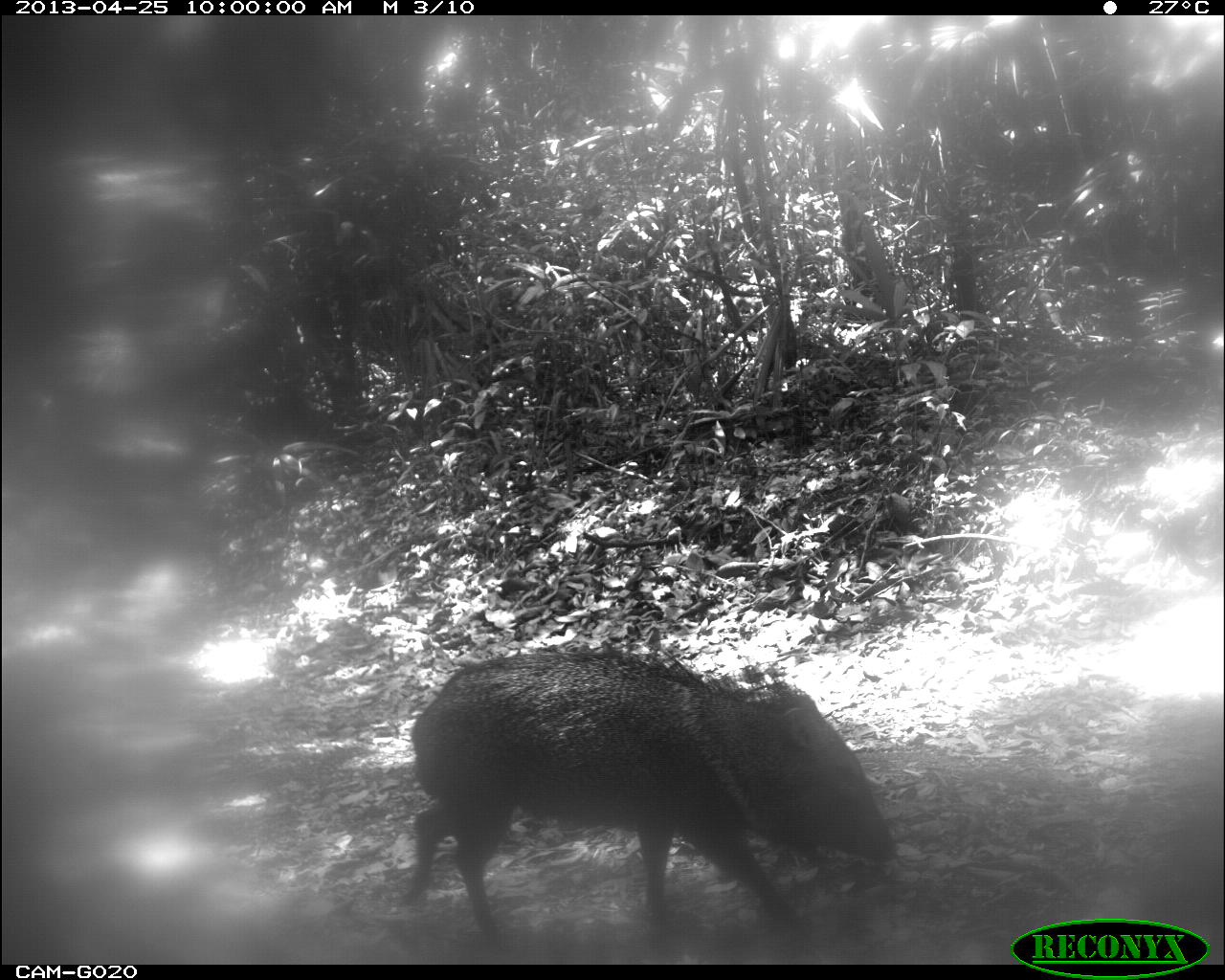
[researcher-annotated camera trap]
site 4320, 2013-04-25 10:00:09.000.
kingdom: Animalia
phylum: Chordata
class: Mammalia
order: Artiodactyla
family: Tayassuidae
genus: Pecari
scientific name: Pecari tajacu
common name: collared peccary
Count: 3.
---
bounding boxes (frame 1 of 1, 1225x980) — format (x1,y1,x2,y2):
pecari tajacu: (401,643,902,960)